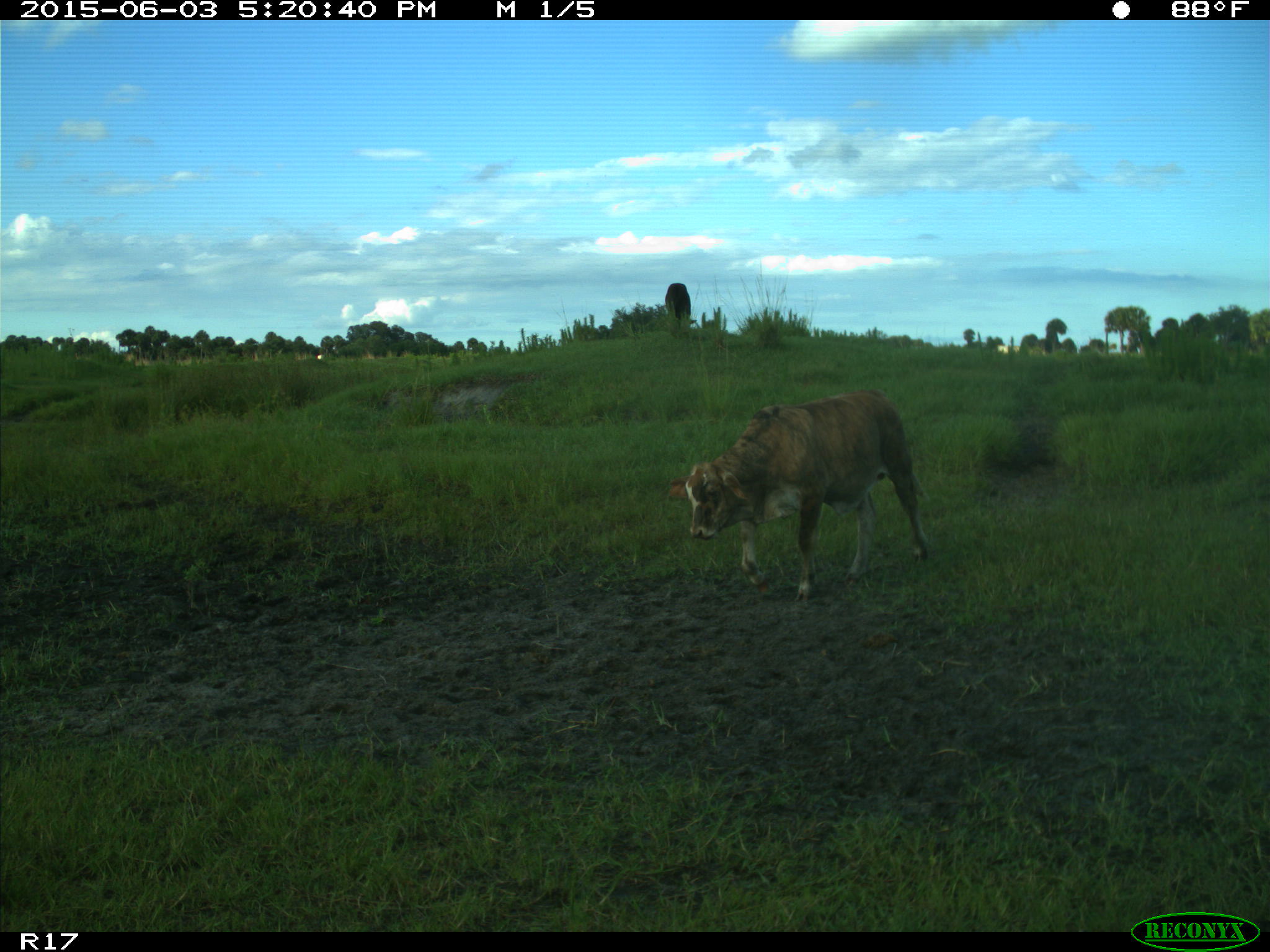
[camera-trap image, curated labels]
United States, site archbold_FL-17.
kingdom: Animalia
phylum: Chordata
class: Mammalia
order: Artiodactyla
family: Bovidae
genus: Bos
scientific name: Bos taurus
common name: domestic cow